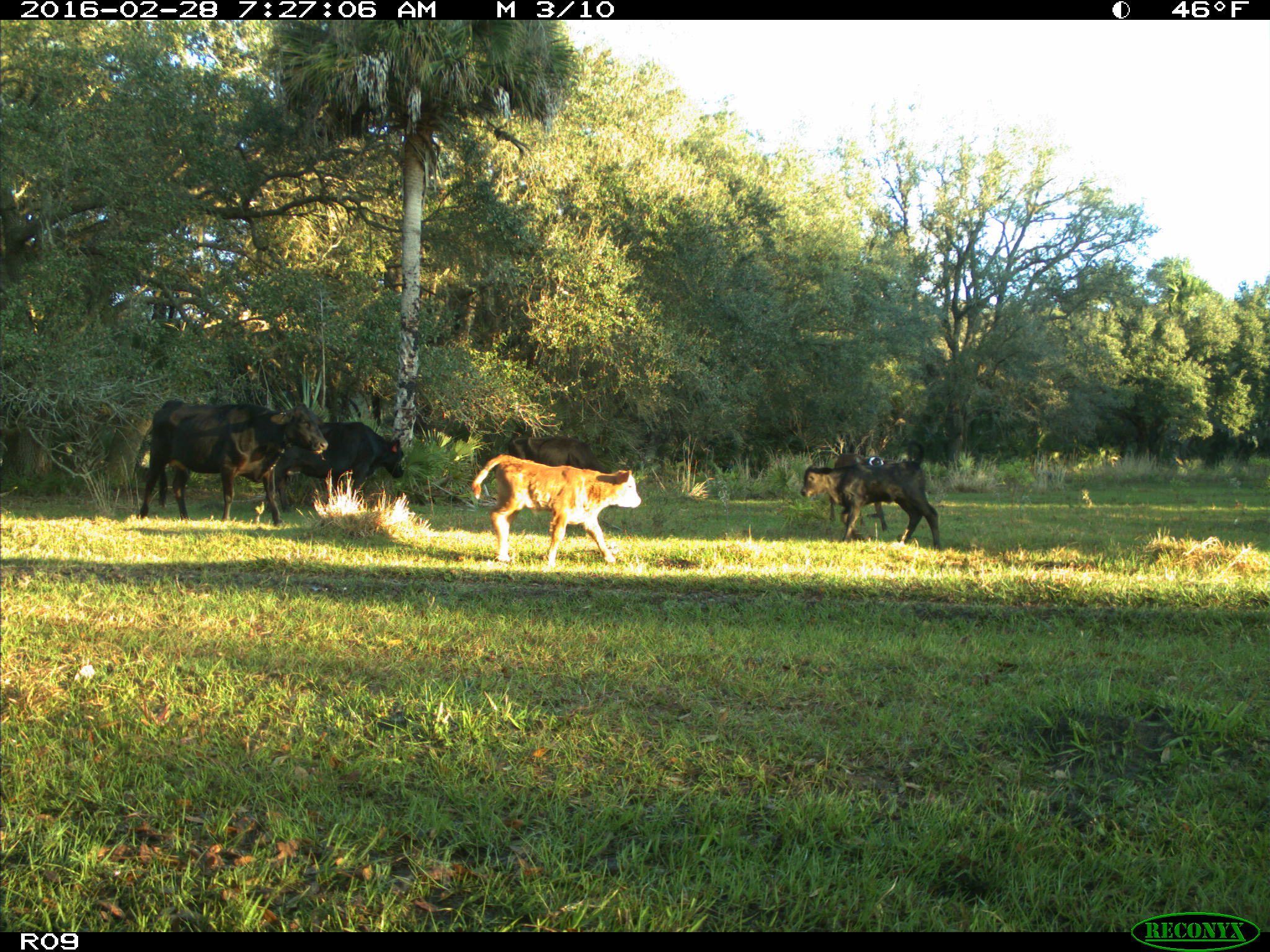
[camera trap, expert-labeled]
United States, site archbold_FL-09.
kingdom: Animalia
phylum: Chordata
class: Mammalia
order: Artiodactyla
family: Bovidae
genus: Bos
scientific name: Bos taurus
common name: domestic cow